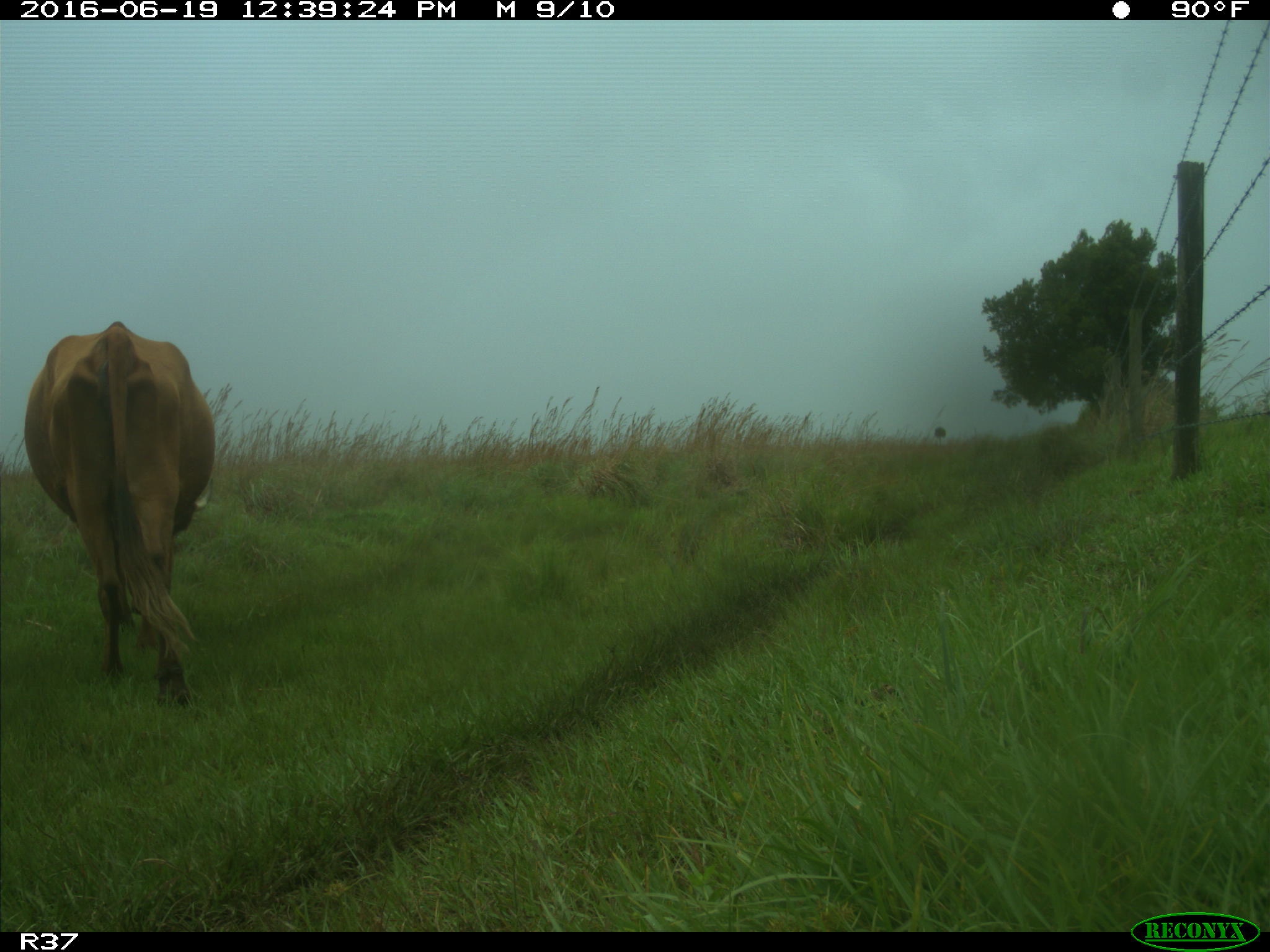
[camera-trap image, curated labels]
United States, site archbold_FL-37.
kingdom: Animalia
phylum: Chordata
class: Mammalia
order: Artiodactyla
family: Bovidae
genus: Bos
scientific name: Bos taurus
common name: domestic cow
Bos taurus (domestic cow).